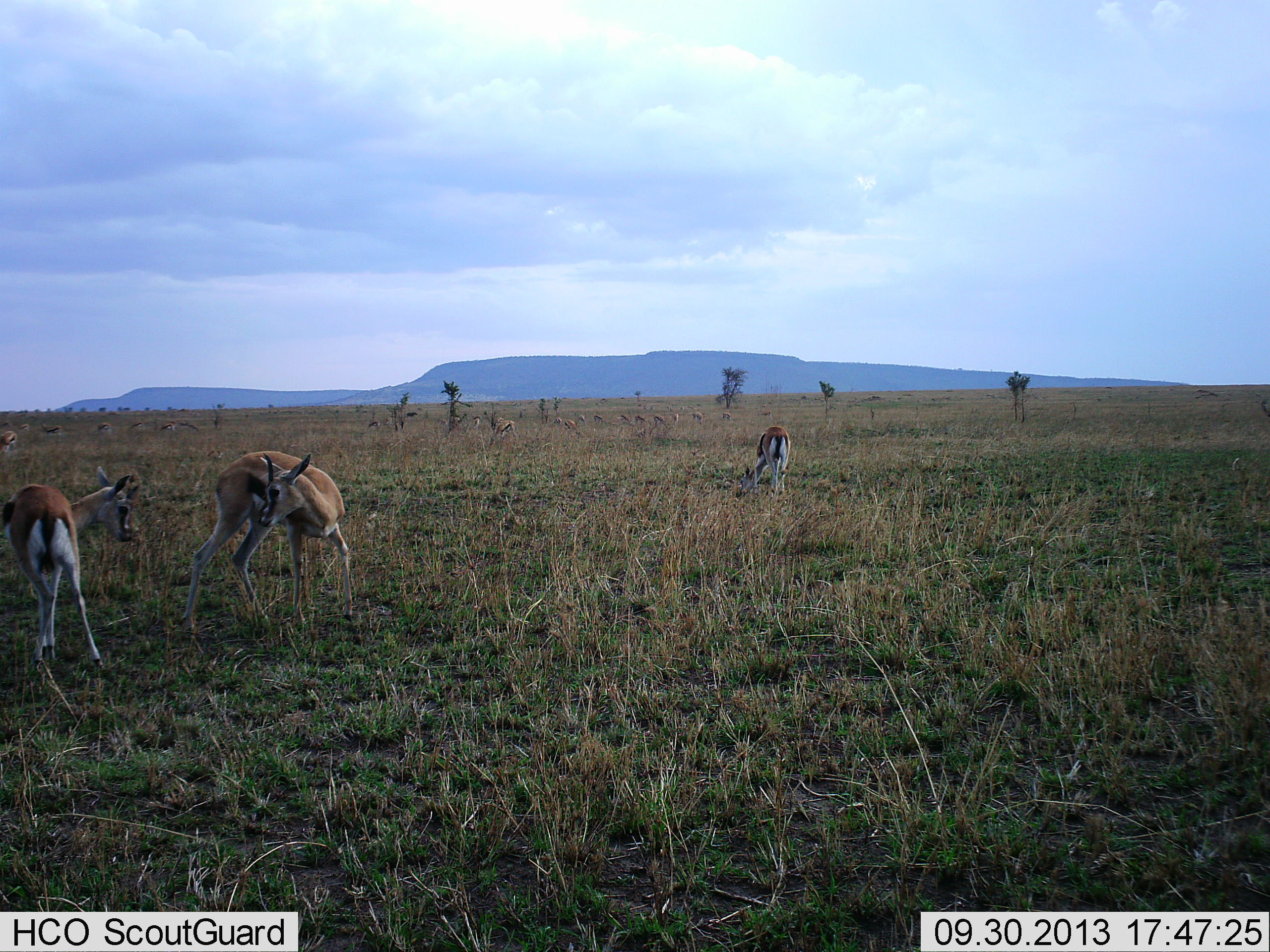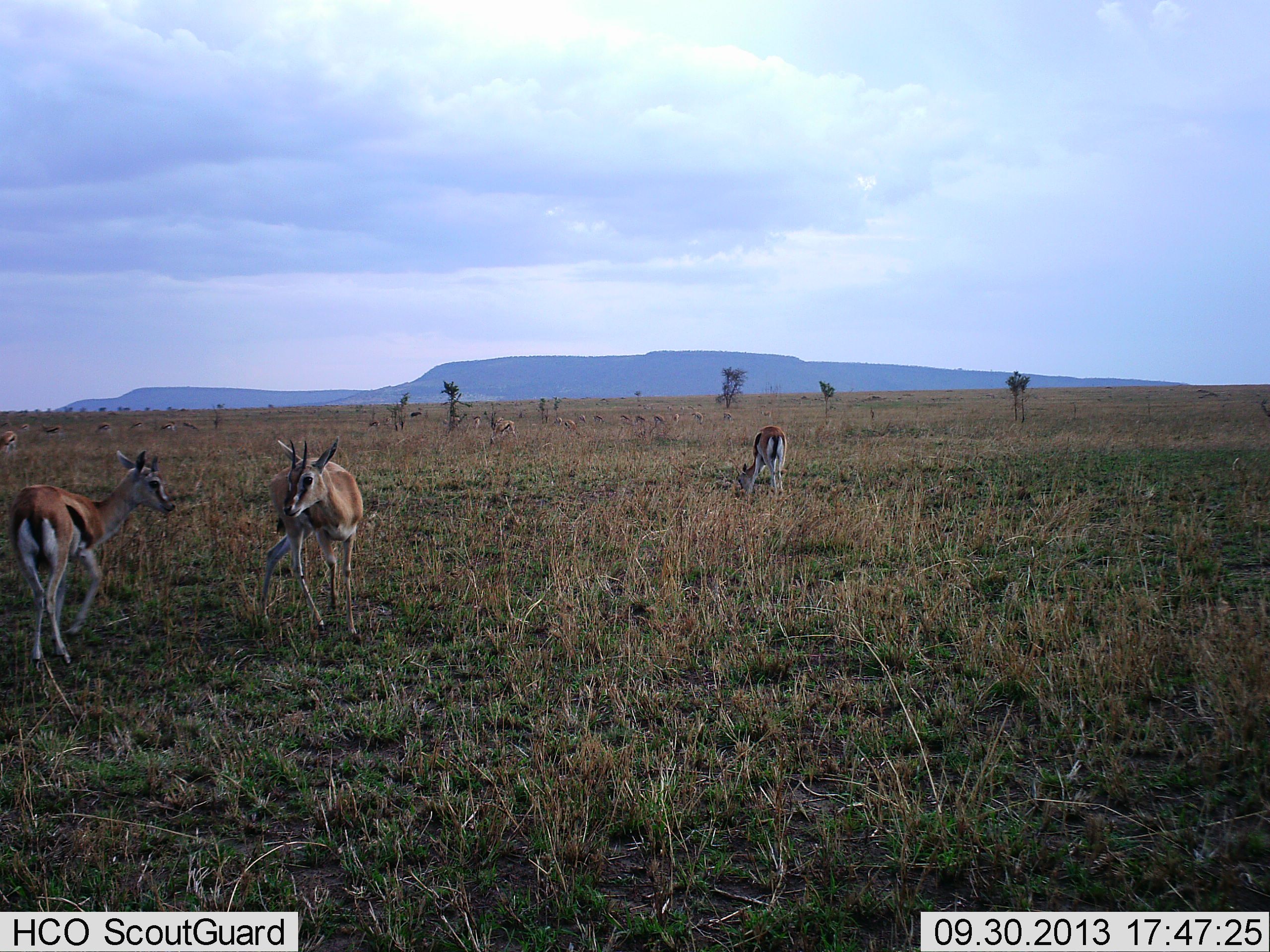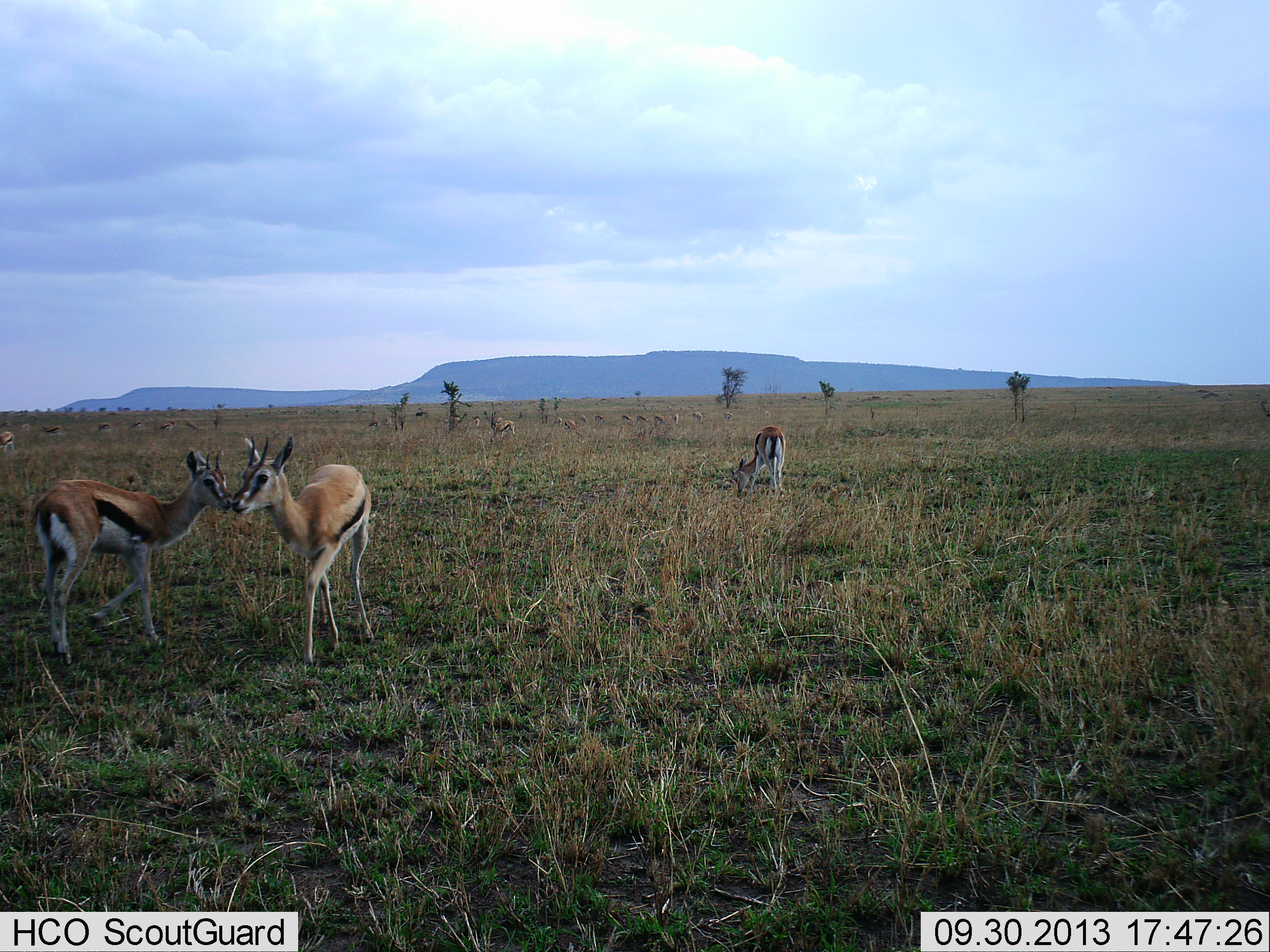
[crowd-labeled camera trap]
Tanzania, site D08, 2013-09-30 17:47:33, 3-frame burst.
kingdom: Animalia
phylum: Chordata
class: Mammalia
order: Artiodactyla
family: Bovidae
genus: Eudorcas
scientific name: Eudorcas thomsonii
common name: thomson's gazelle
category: gazellethomsons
Gazellethomsons (thomson's gazelle) (Eudorcas thomsonii), count 11-50. Behavior (volunteer vote fractions): standing 50%, resting 0%, moving 40%, interacting 70%. Young present (vote fraction): 0%. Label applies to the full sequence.